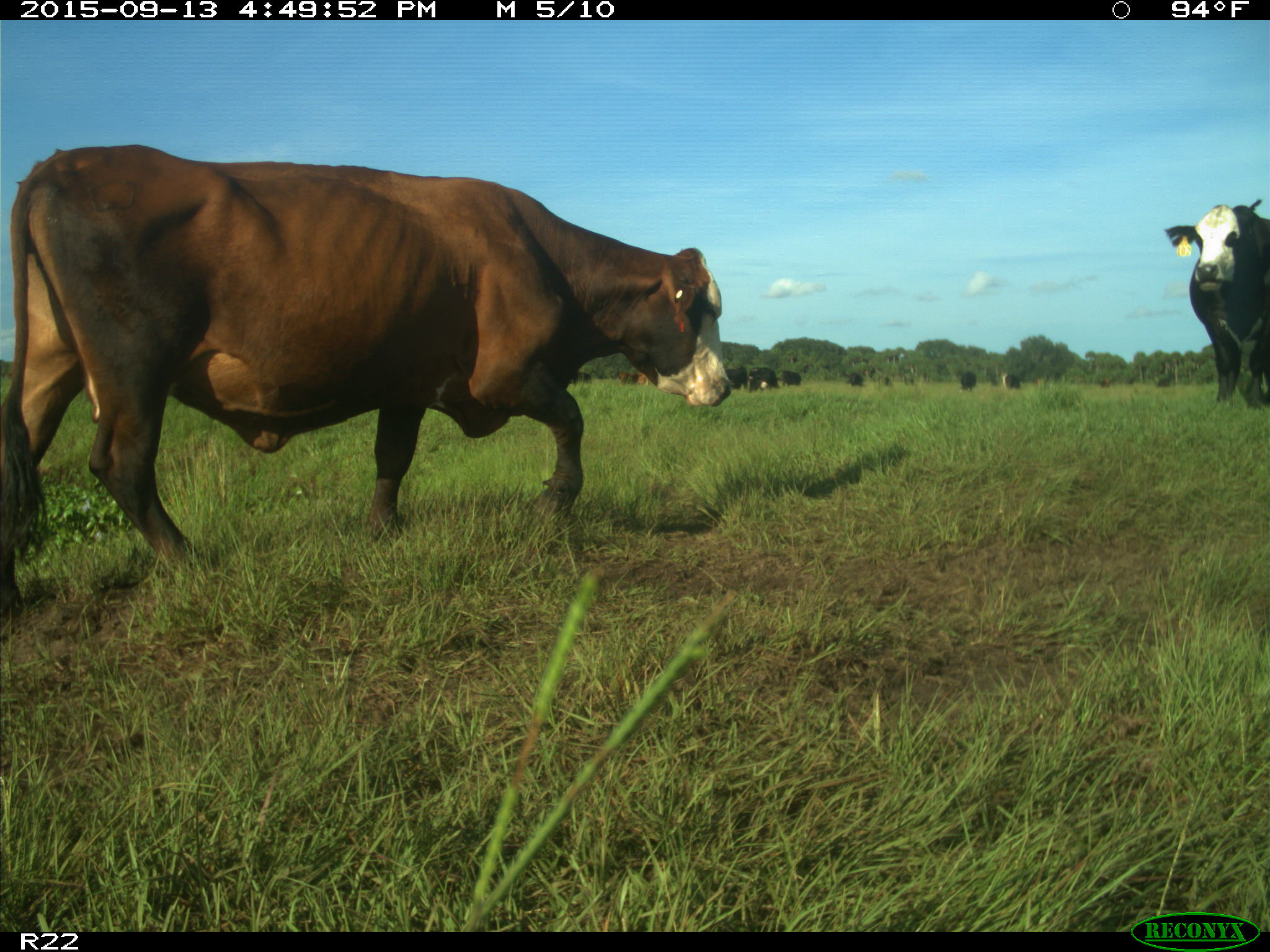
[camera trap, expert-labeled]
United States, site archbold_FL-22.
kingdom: Animalia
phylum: Chordata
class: Mammalia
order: Artiodactyla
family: Bovidae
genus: Bos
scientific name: Bos taurus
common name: domestic cow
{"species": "Bos taurus (domestic cow)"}